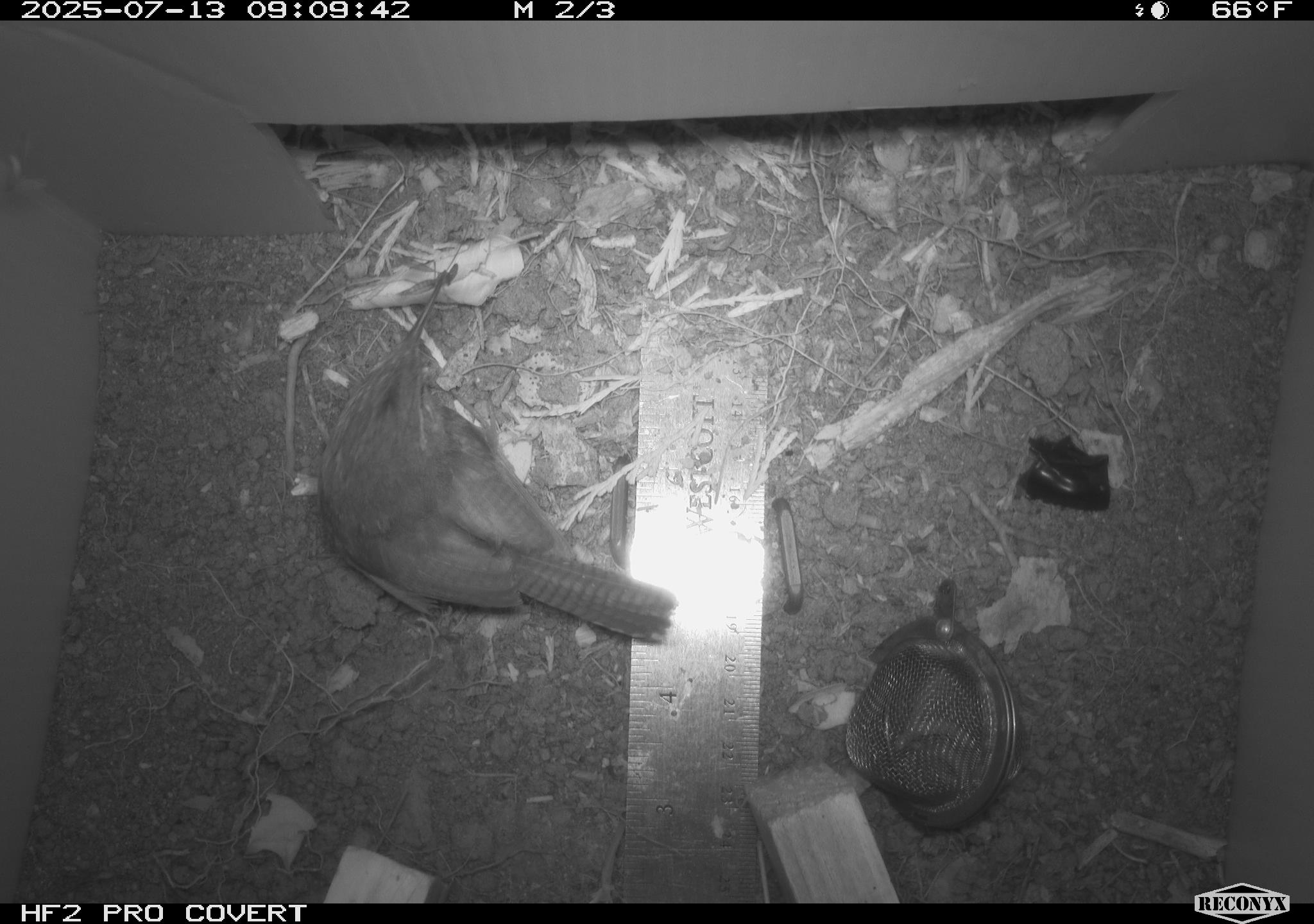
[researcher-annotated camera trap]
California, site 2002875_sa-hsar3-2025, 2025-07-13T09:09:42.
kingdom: Animalia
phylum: Chordata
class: Aves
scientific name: Aves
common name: bird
Bird (Aves).